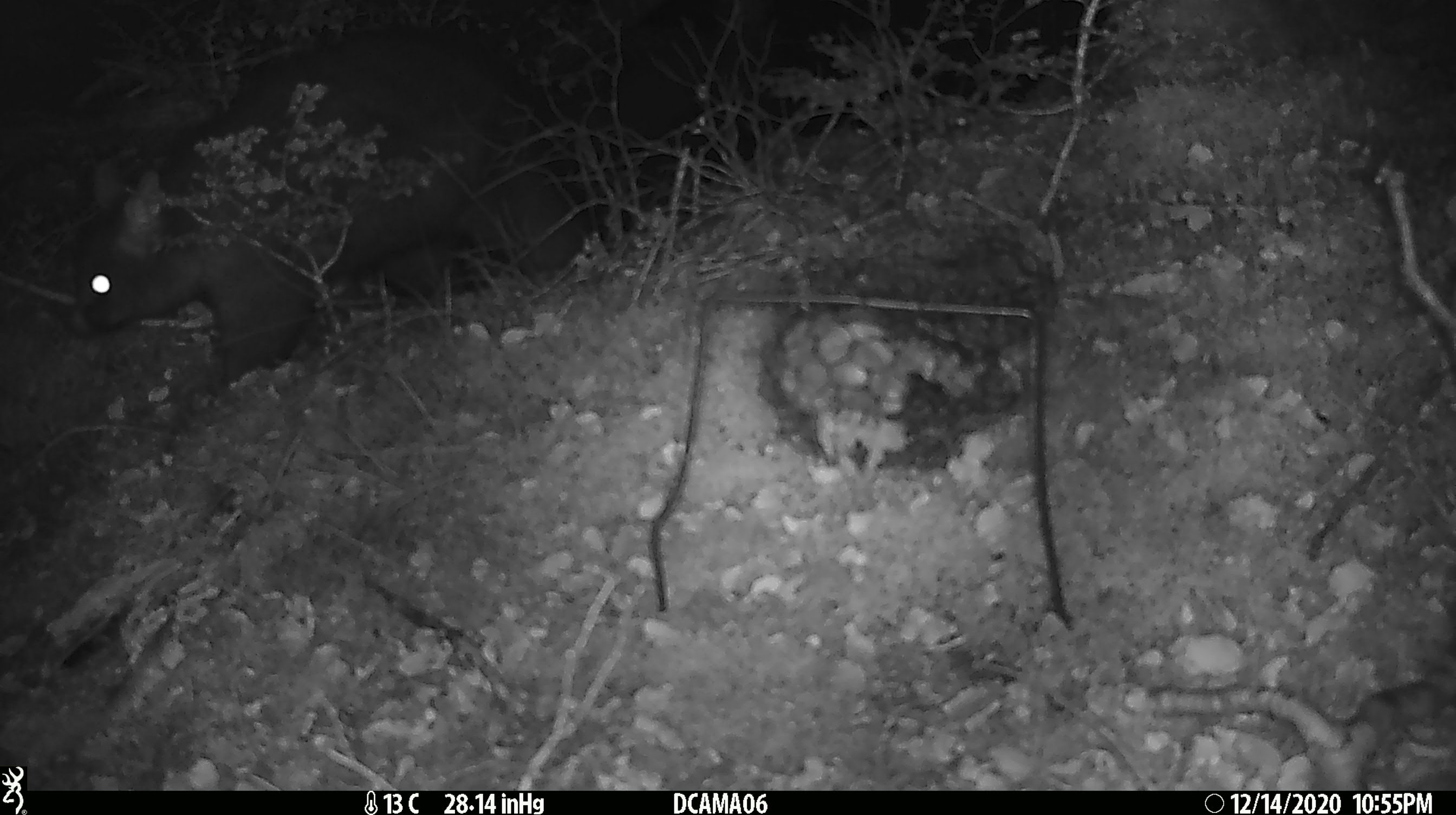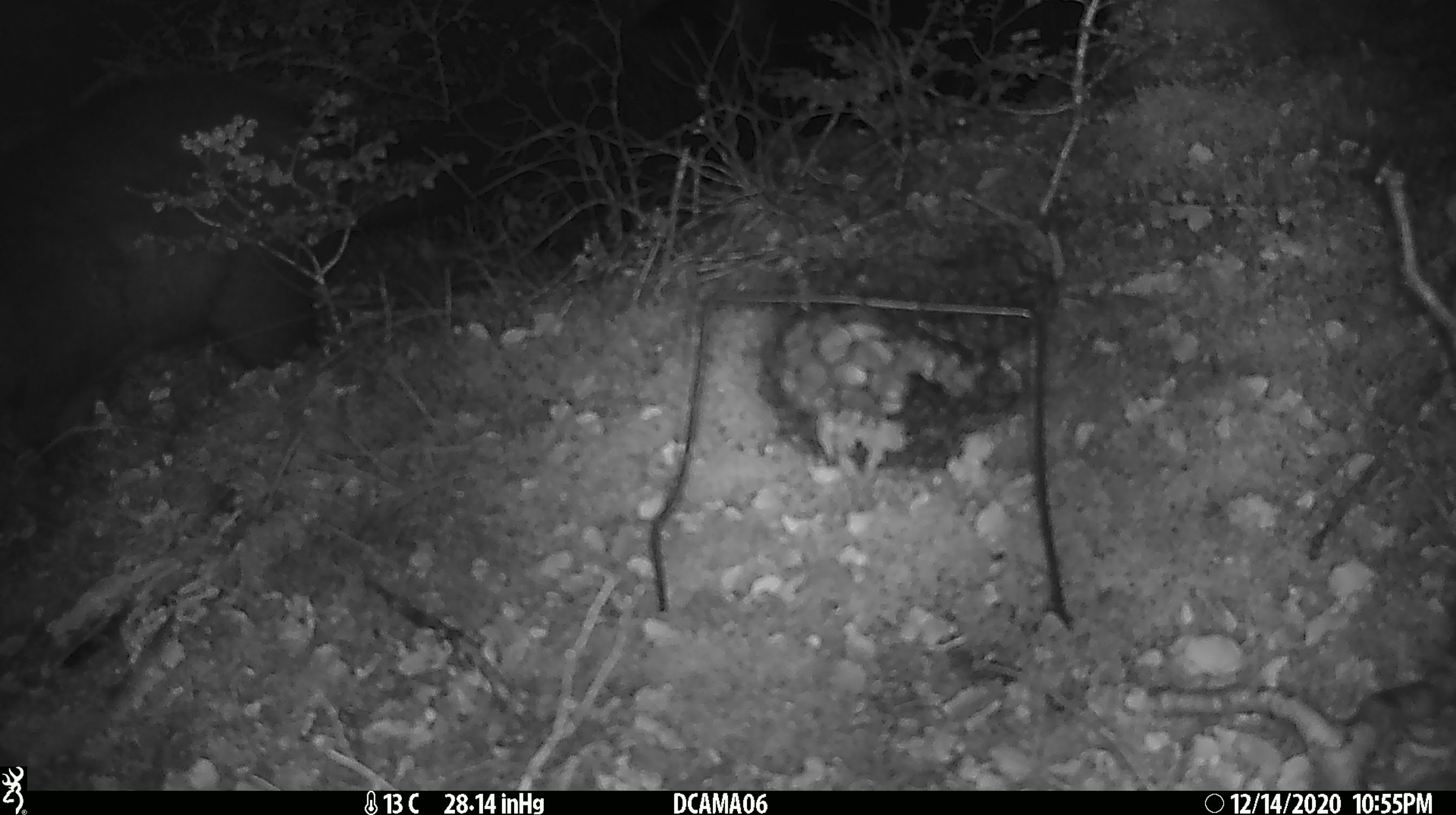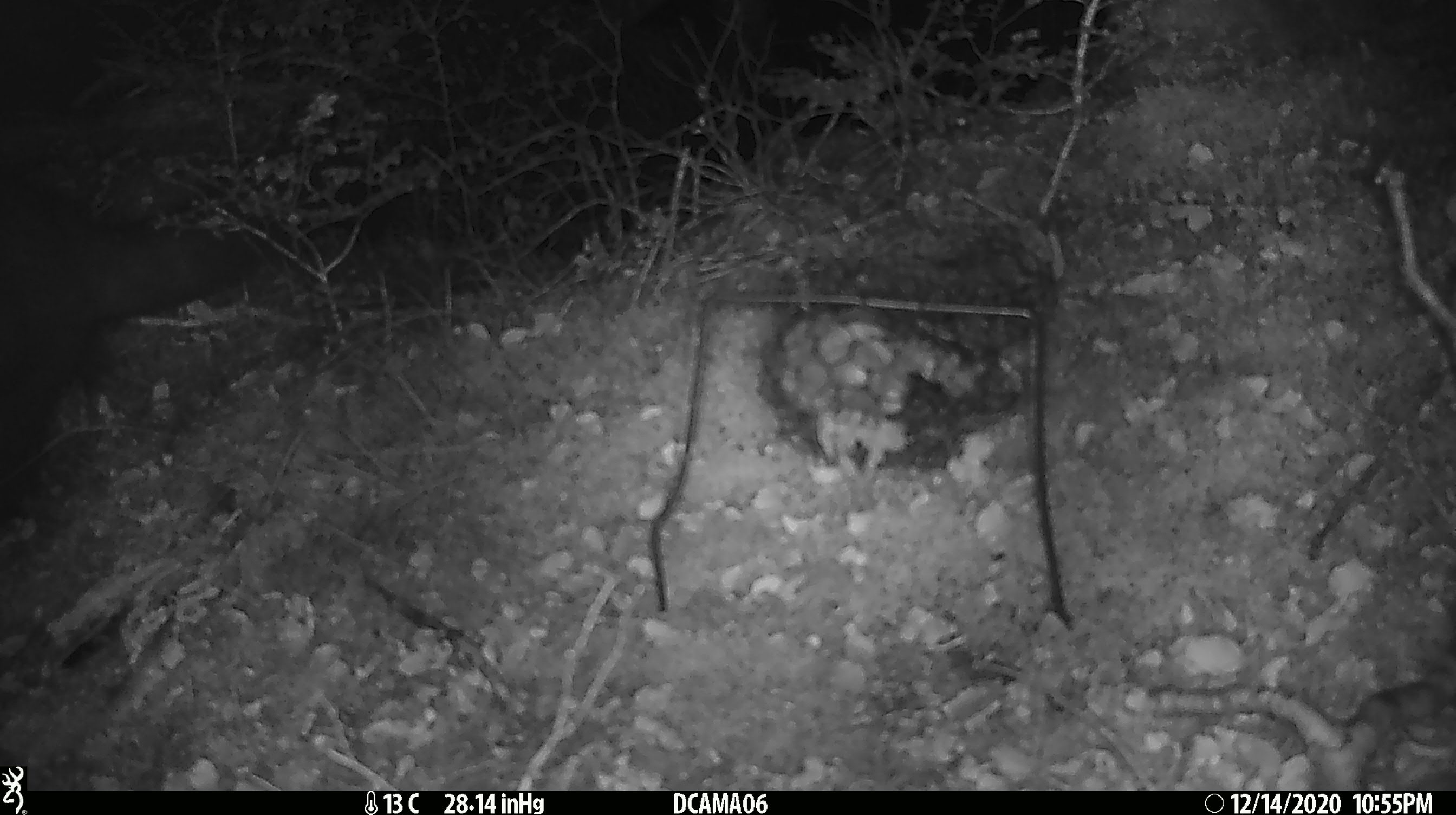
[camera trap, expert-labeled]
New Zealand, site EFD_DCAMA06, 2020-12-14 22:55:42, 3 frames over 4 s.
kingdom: Animalia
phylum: Chordata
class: Mammalia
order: Diprotodontia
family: Phalangeridae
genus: Trichosurus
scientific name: Trichosurus vulpecula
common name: common brushtail possum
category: possum